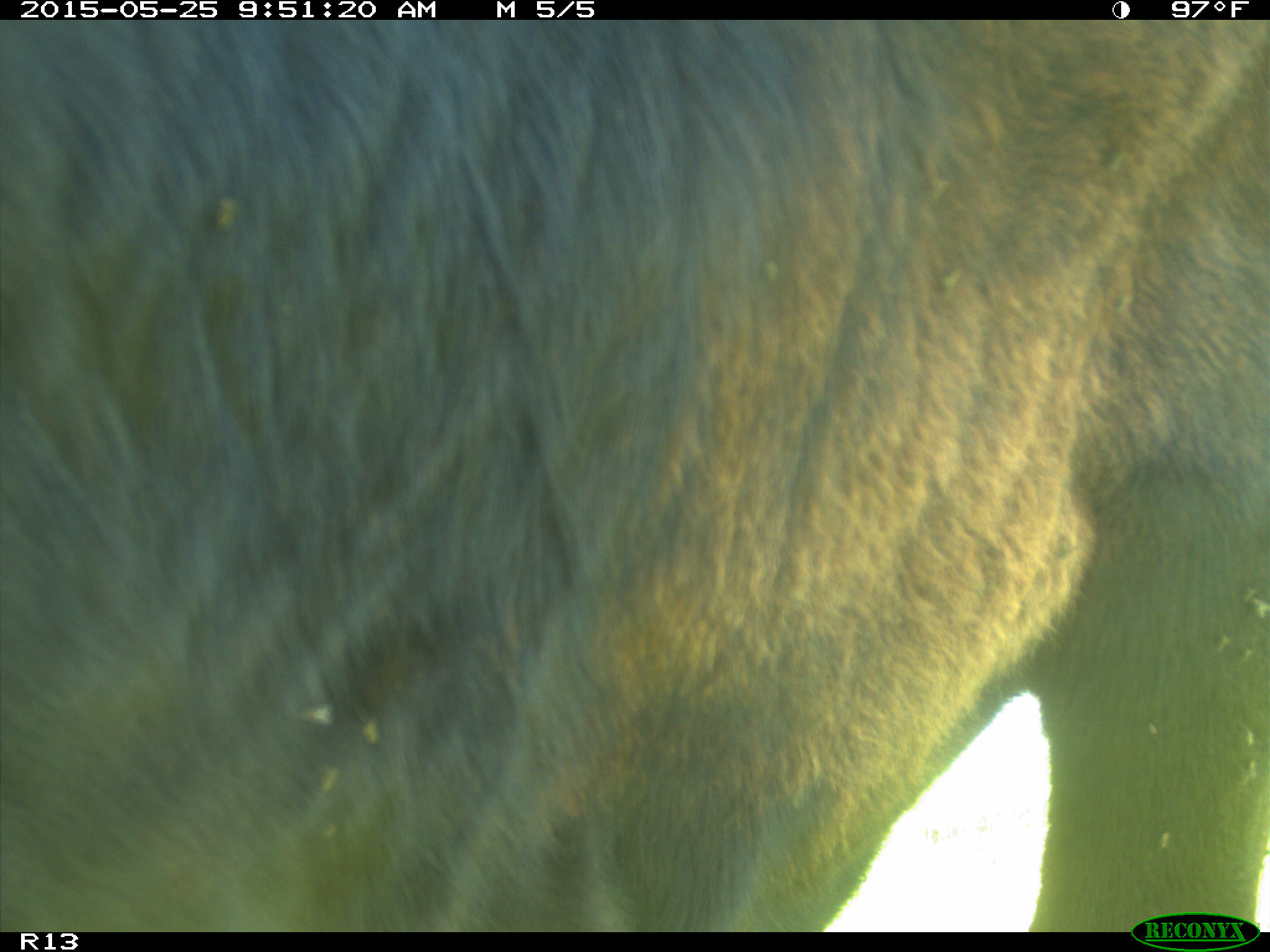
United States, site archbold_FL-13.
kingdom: Animalia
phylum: Chordata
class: Mammalia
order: Artiodactyla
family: Bovidae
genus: Bos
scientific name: Bos taurus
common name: domestic cow